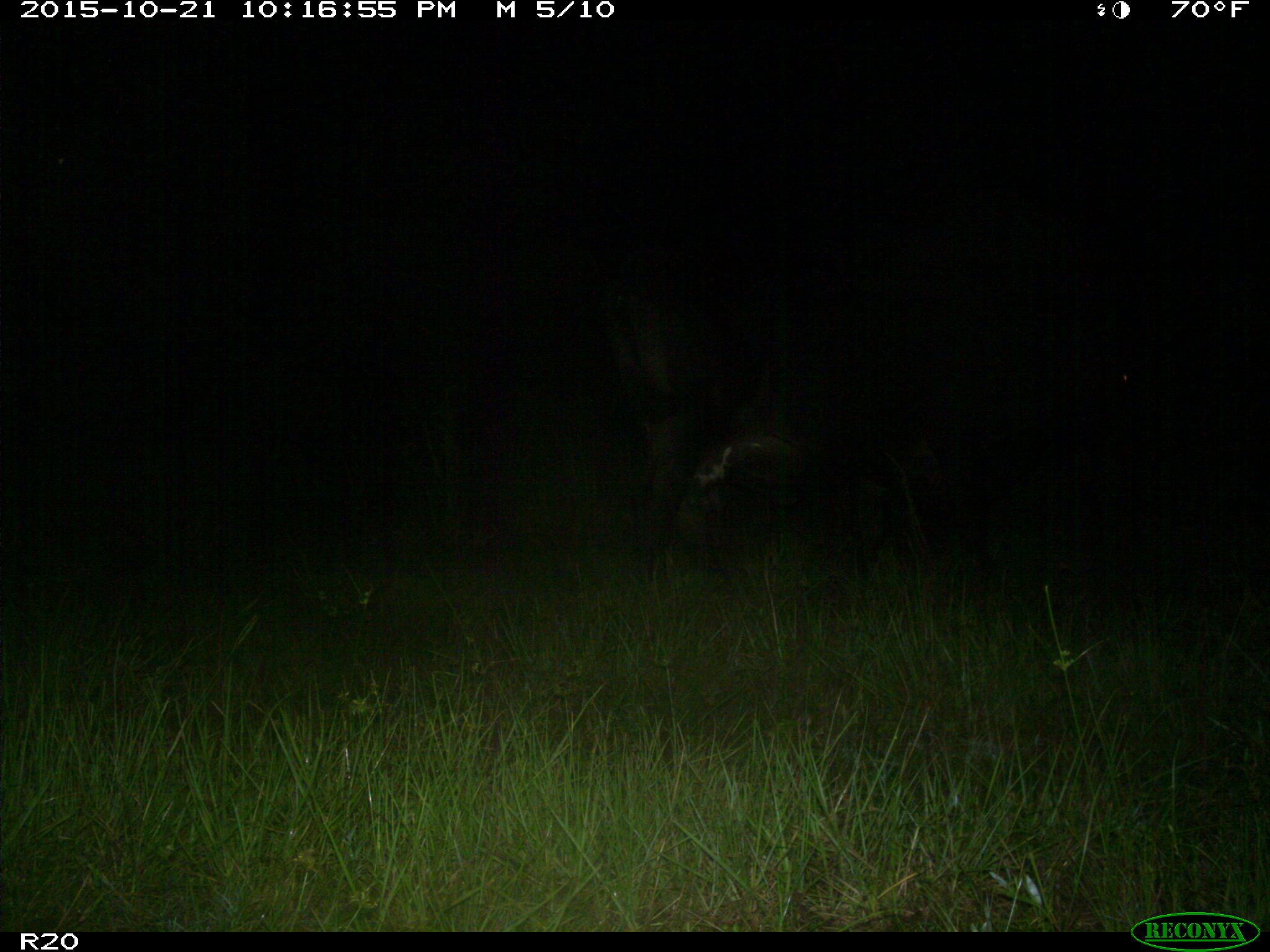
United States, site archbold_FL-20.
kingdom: Animalia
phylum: Chordata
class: Mammalia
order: Artiodactyla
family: Bovidae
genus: Bos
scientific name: Bos taurus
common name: domestic cow